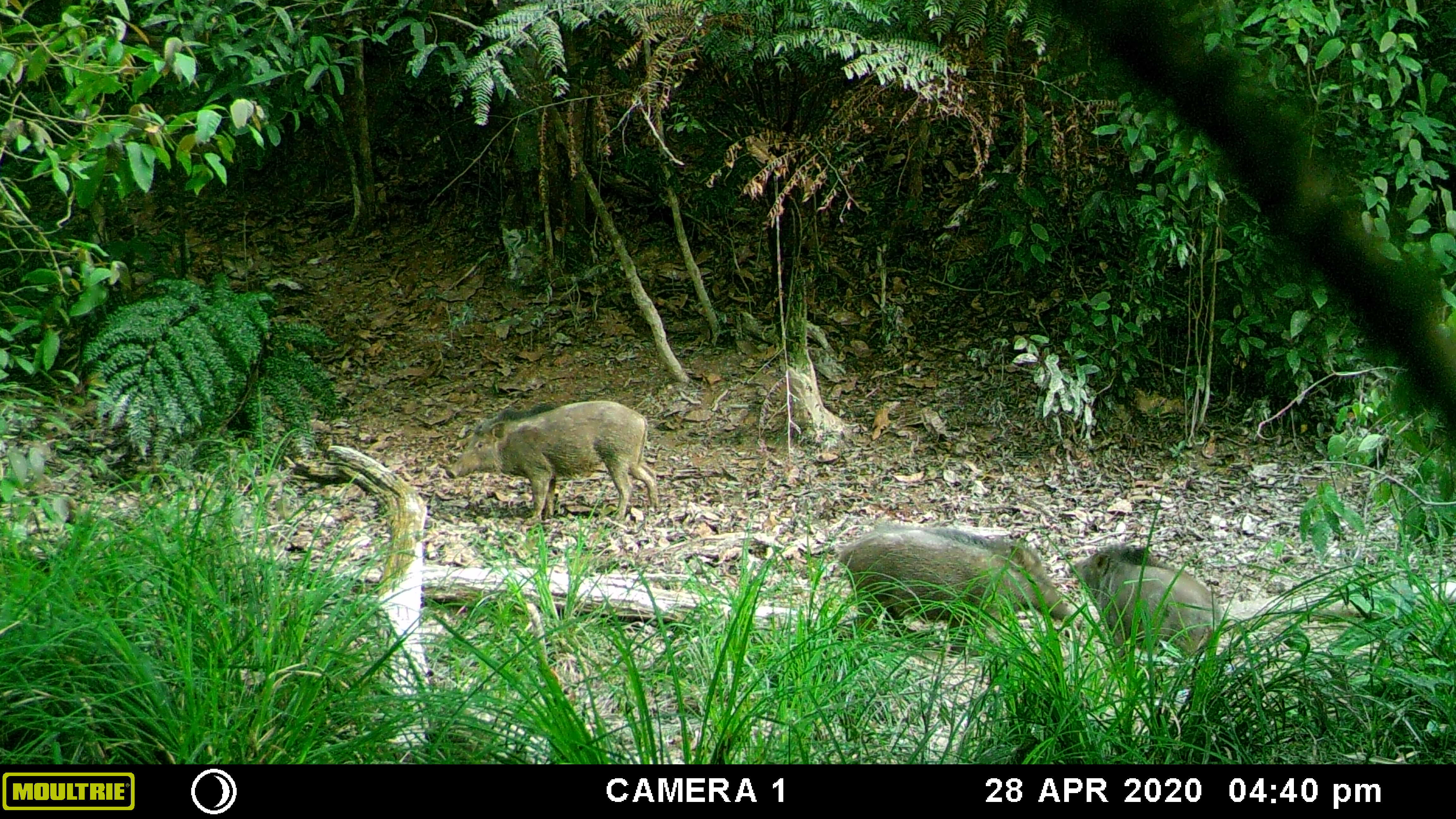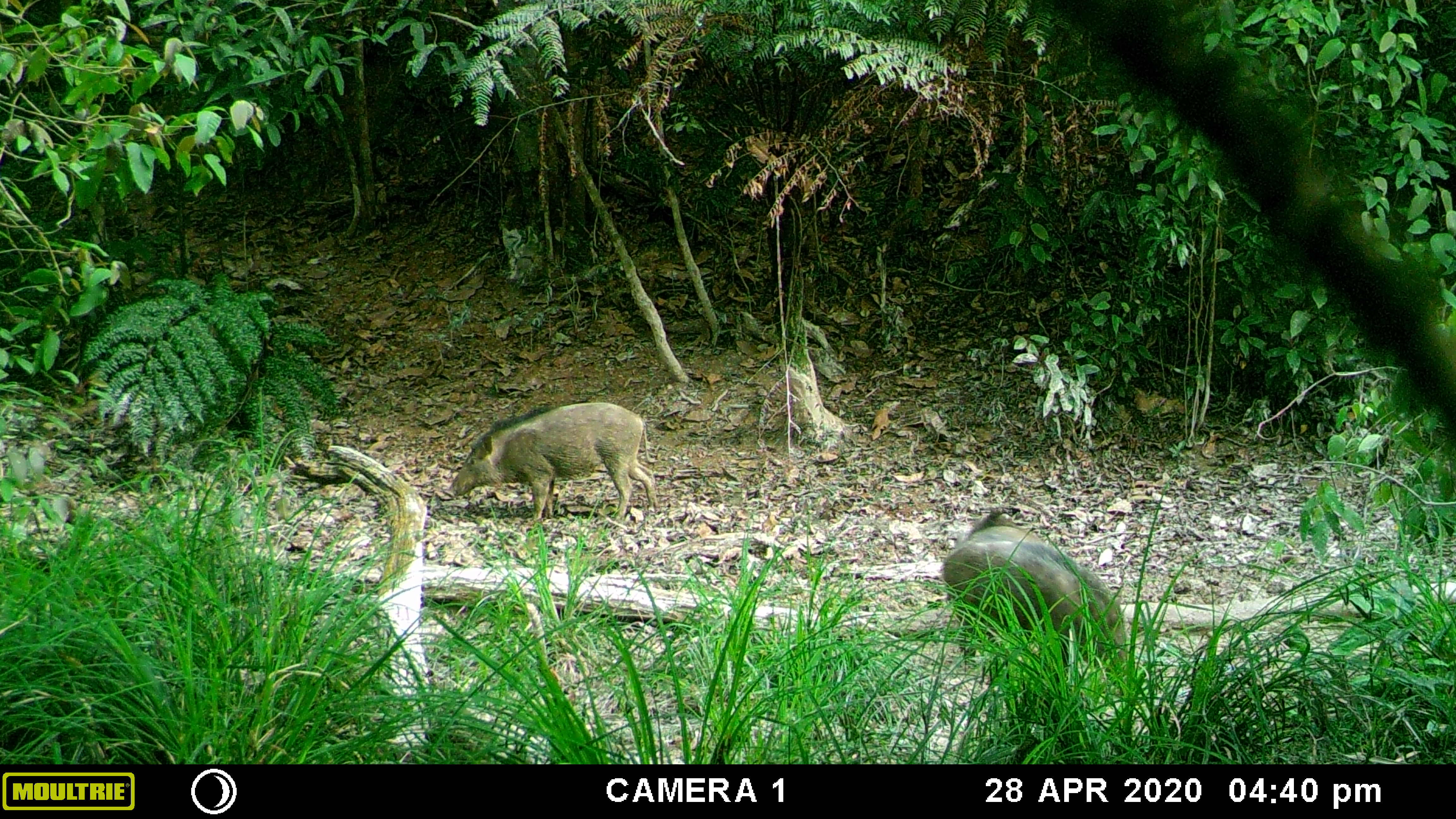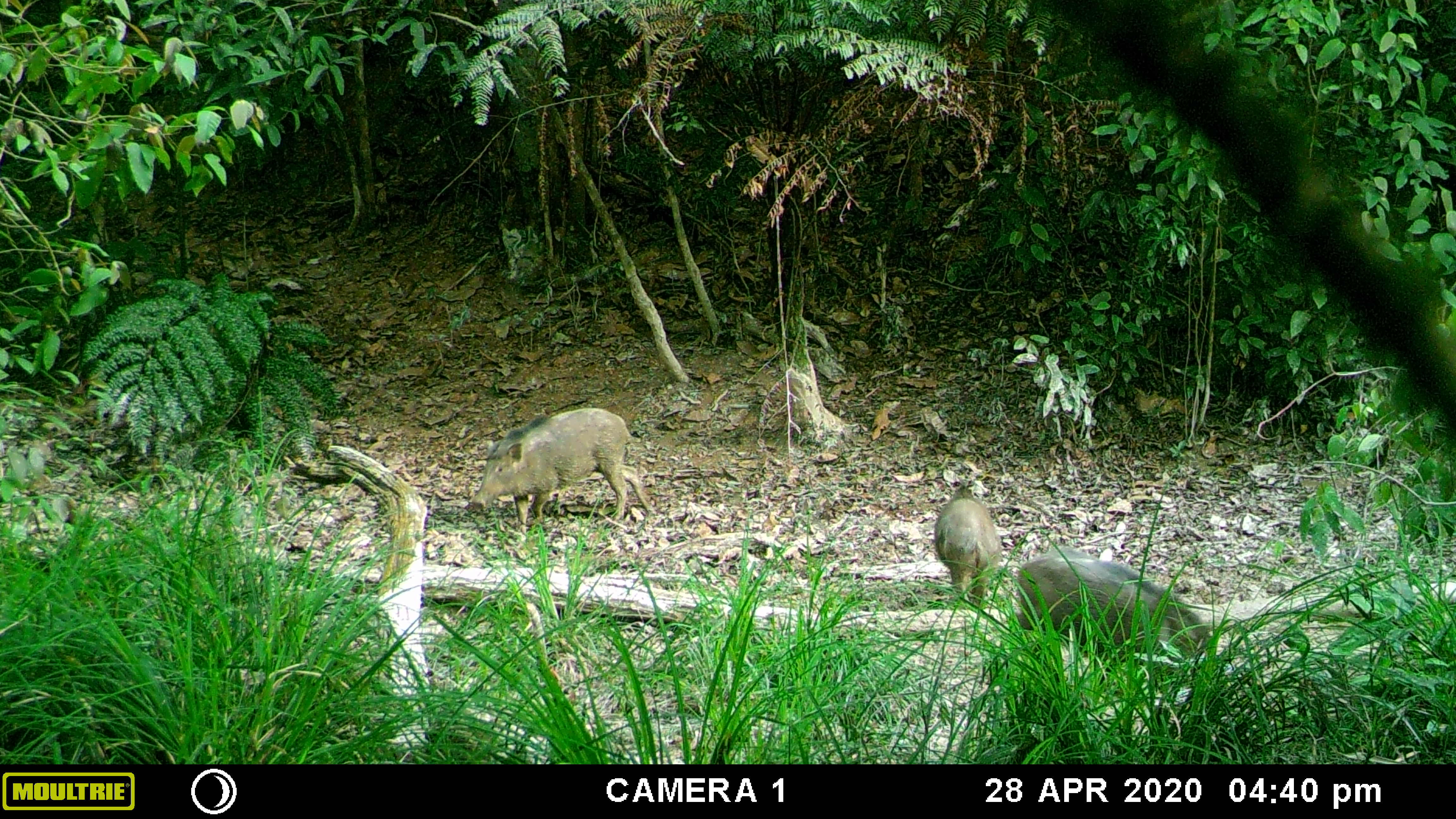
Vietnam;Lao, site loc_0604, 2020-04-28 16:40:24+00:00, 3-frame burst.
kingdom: Animalia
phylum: Chordata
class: Mammalia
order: Artiodactyla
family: Suidae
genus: Sus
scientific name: Sus scrofa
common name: eurasian wild pig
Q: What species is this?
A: Eurasian wild pig (Sus scrofa).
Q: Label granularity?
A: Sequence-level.